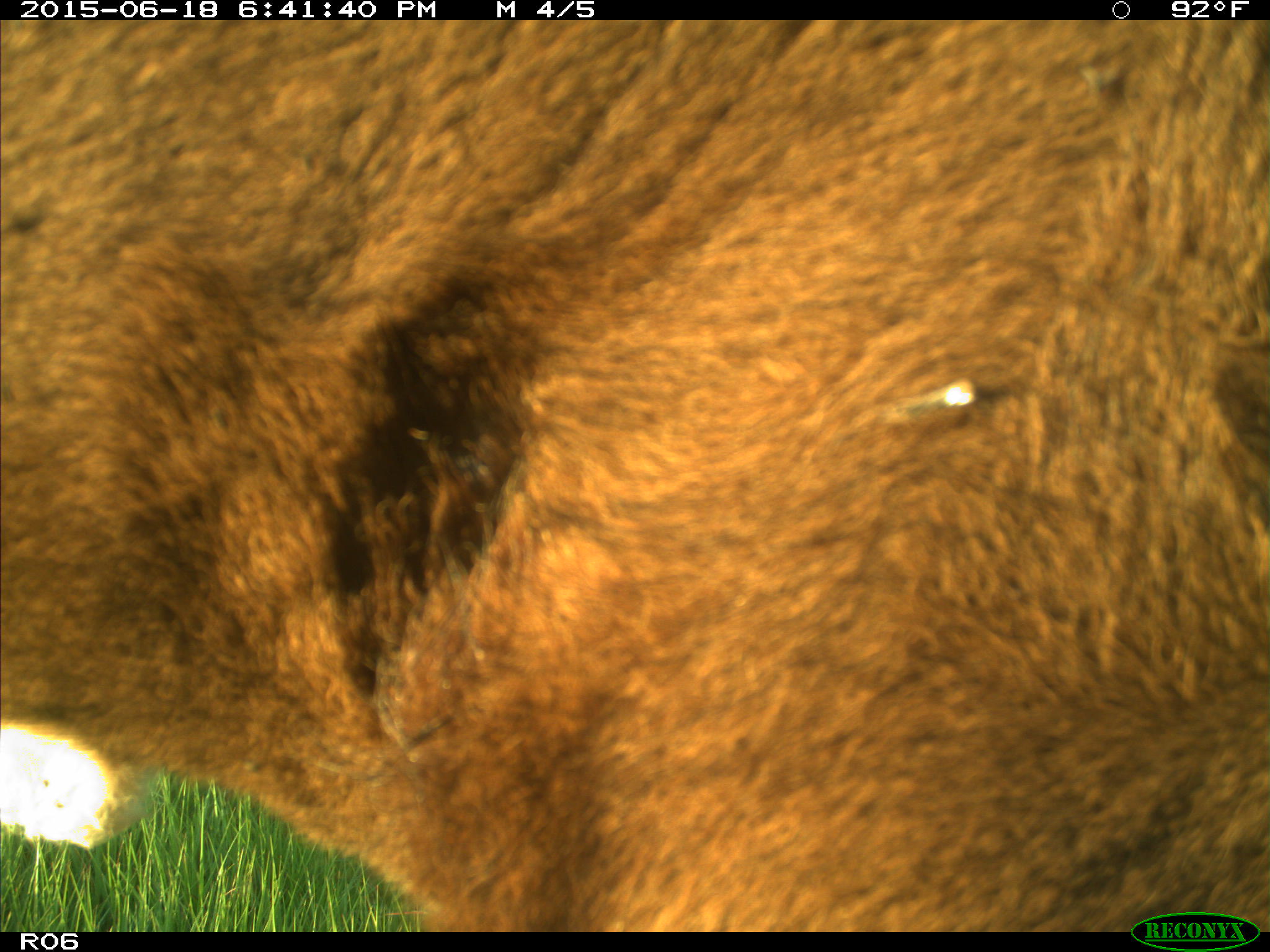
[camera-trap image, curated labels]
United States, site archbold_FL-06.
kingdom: Animalia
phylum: Chordata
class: Mammalia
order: Artiodactyla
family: Bovidae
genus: Bos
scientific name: Bos taurus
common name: domestic cow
Bos taurus (domestic cow).